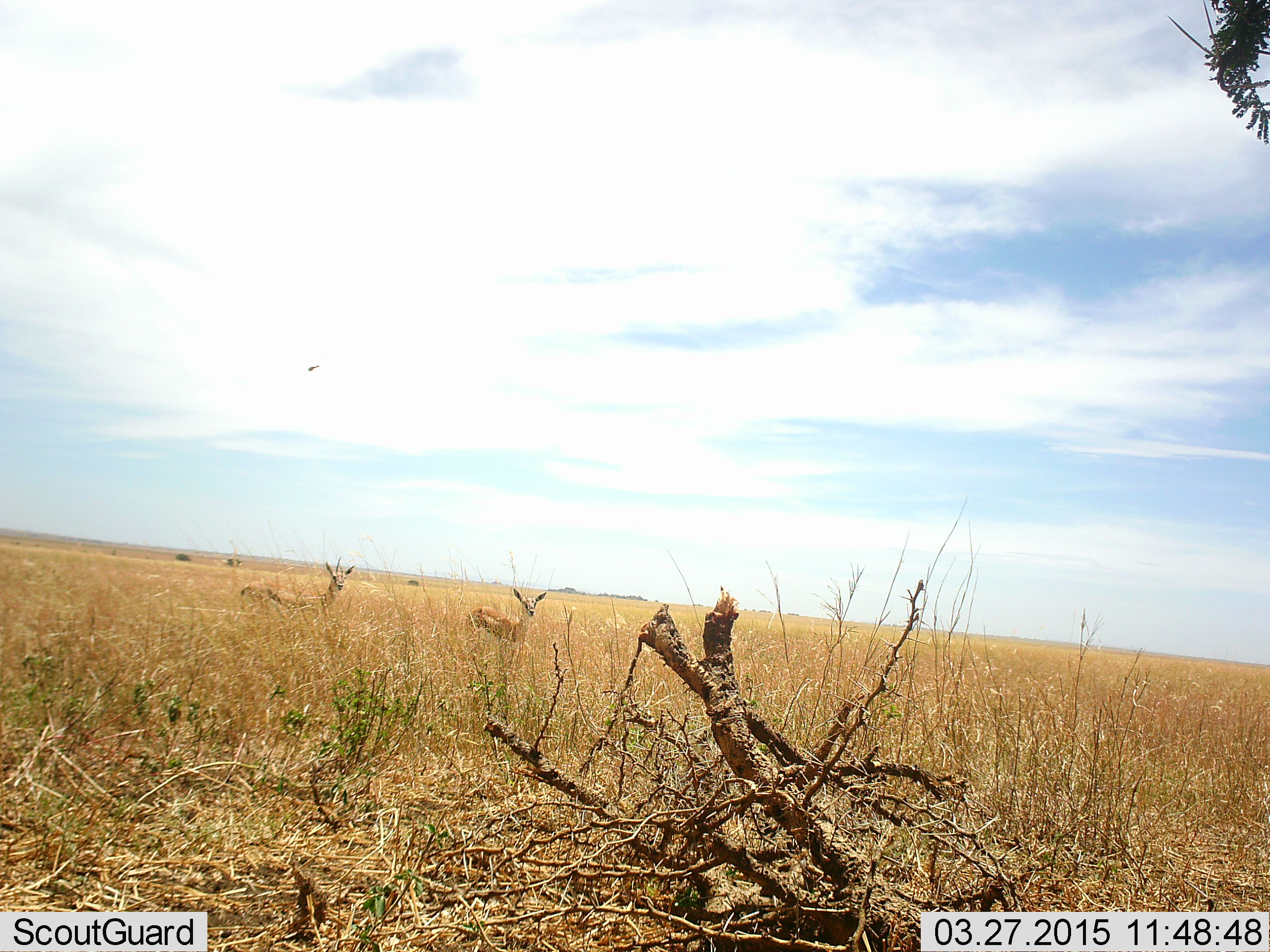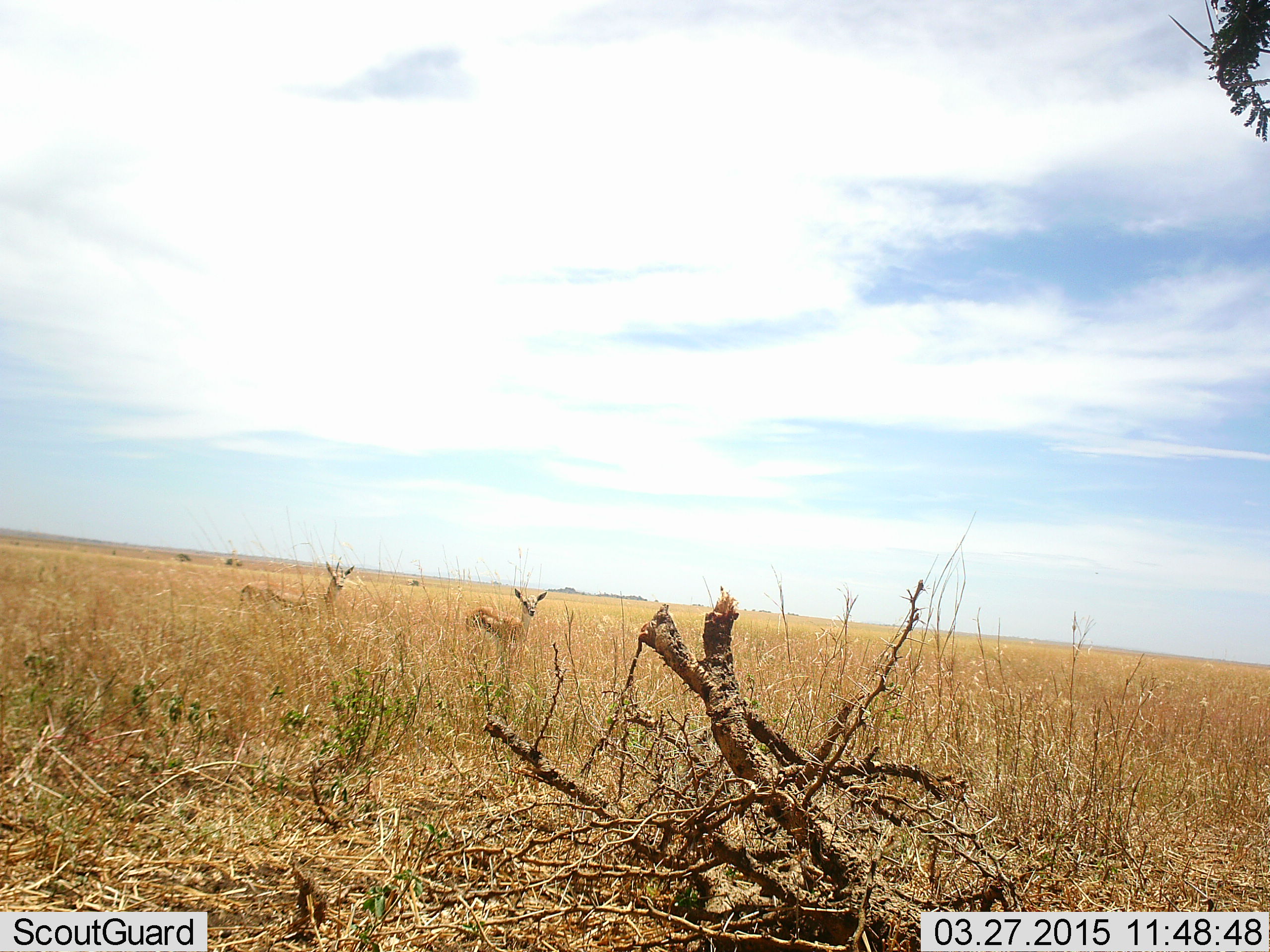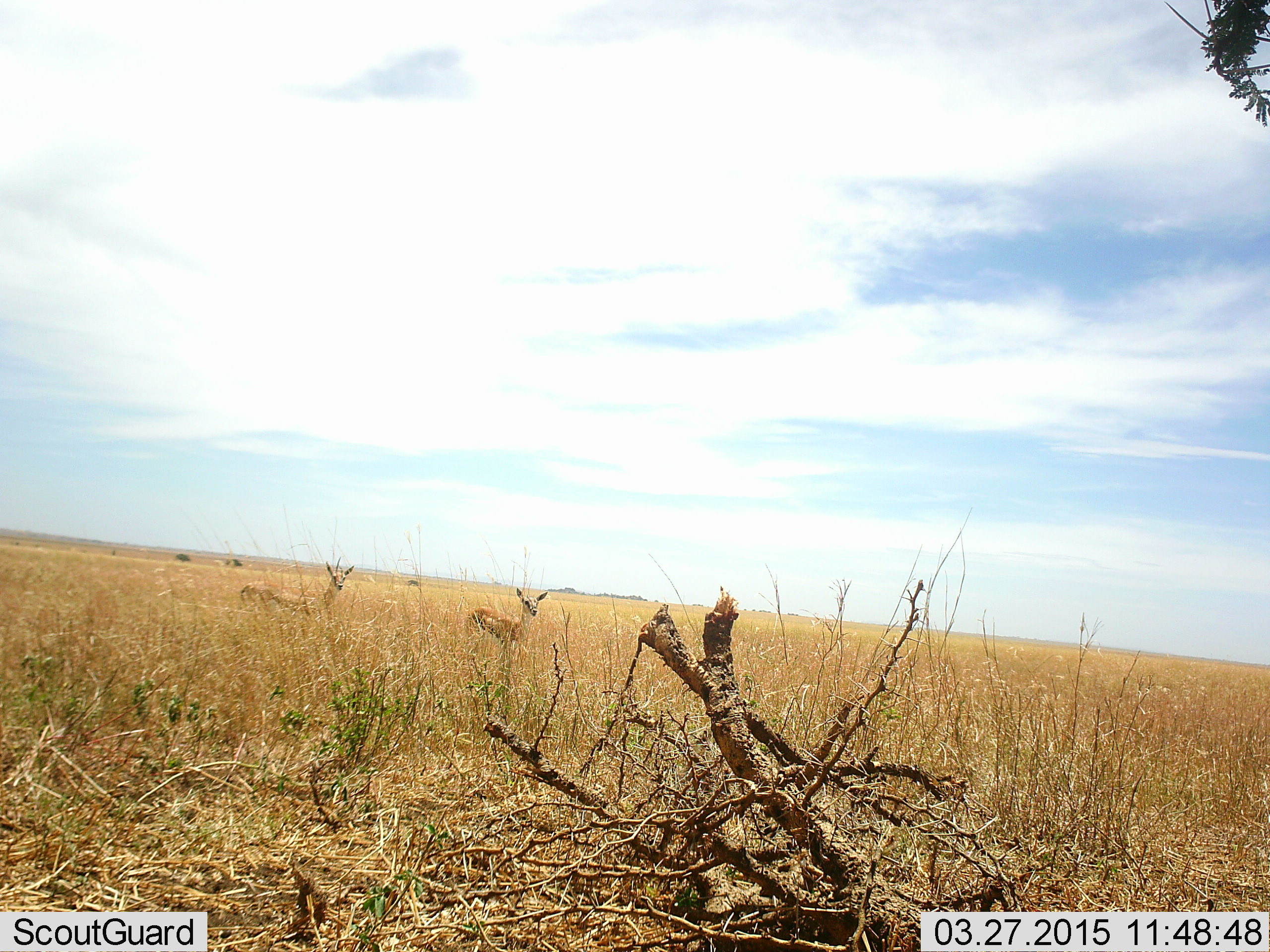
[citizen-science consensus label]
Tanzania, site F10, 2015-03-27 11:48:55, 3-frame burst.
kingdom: Animalia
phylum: Chordata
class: Mammalia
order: Artiodactyla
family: Bovidae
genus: Nanger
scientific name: Nanger granti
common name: grant's gazelle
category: gazellegrants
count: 2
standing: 100%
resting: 0%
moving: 0%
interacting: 0%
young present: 11%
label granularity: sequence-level